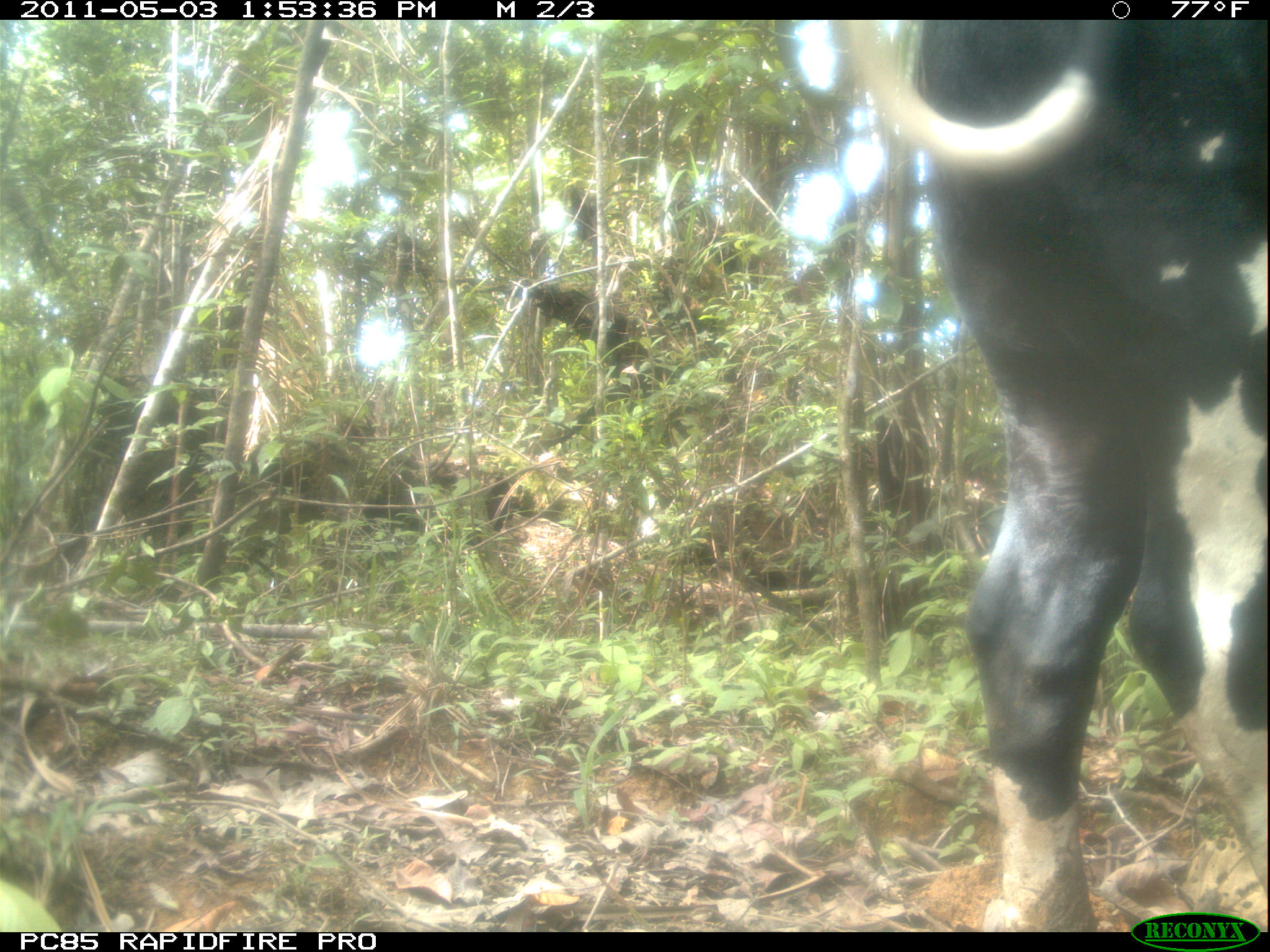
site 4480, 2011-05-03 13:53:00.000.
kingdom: Animalia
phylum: Chordata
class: Mammalia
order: Artiodactyla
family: Bovidae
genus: Bos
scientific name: Bos taurus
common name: domestic cattle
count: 2